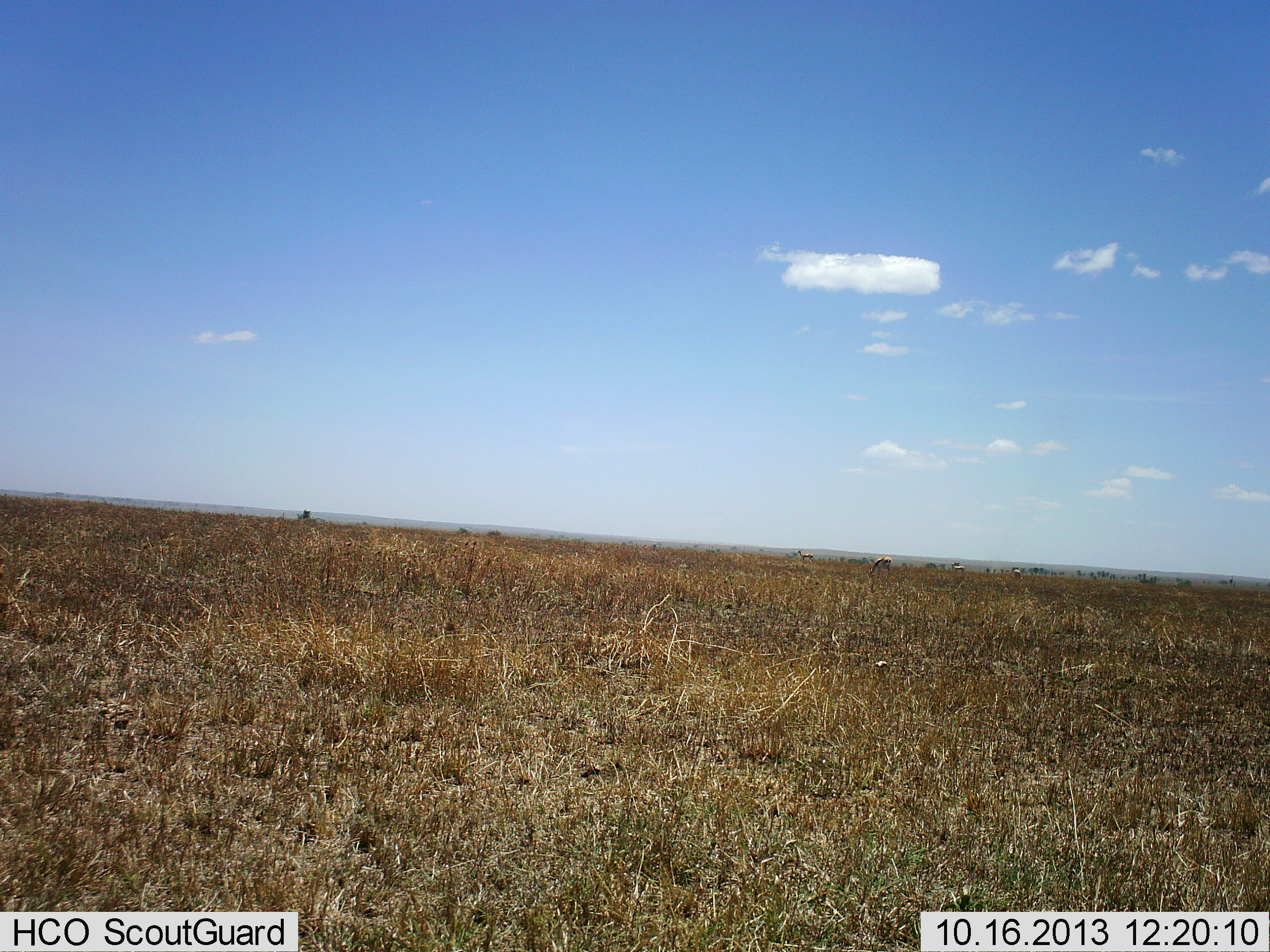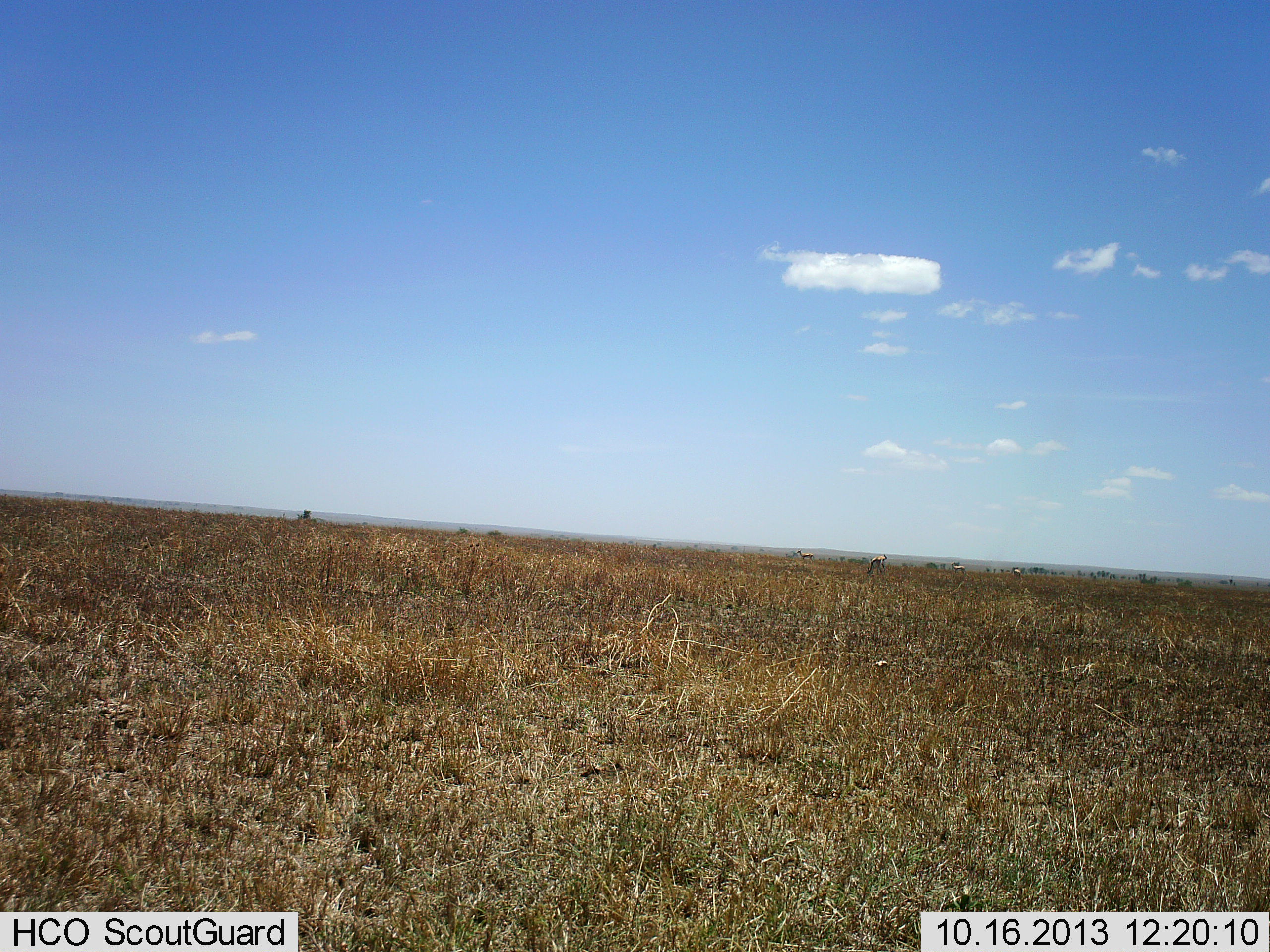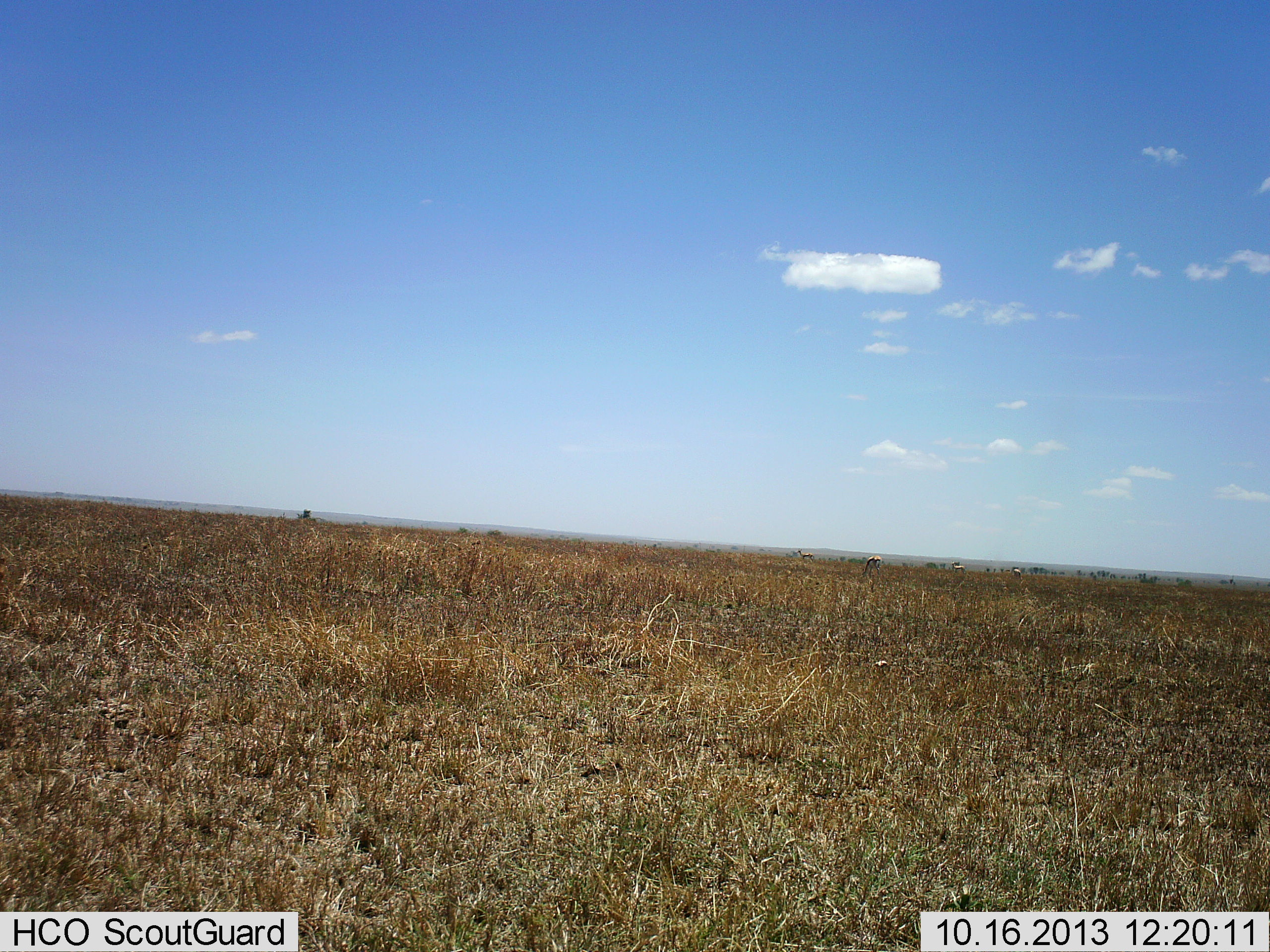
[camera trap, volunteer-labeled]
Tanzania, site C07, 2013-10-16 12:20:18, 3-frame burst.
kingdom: Animalia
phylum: Chordata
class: Mammalia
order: Artiodactyla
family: Bovidae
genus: Eudorcas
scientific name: Eudorcas thomsonii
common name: thomson's gazelle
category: gazellethomsons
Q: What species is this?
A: Gazellethomsons (thomson's gazelle) (Eudorcas thomsonii).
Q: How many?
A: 1.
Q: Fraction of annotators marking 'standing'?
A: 22%.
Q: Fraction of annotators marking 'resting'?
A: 0%.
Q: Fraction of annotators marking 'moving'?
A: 22%.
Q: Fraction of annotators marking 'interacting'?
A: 0%.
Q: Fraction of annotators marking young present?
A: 0%.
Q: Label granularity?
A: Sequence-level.